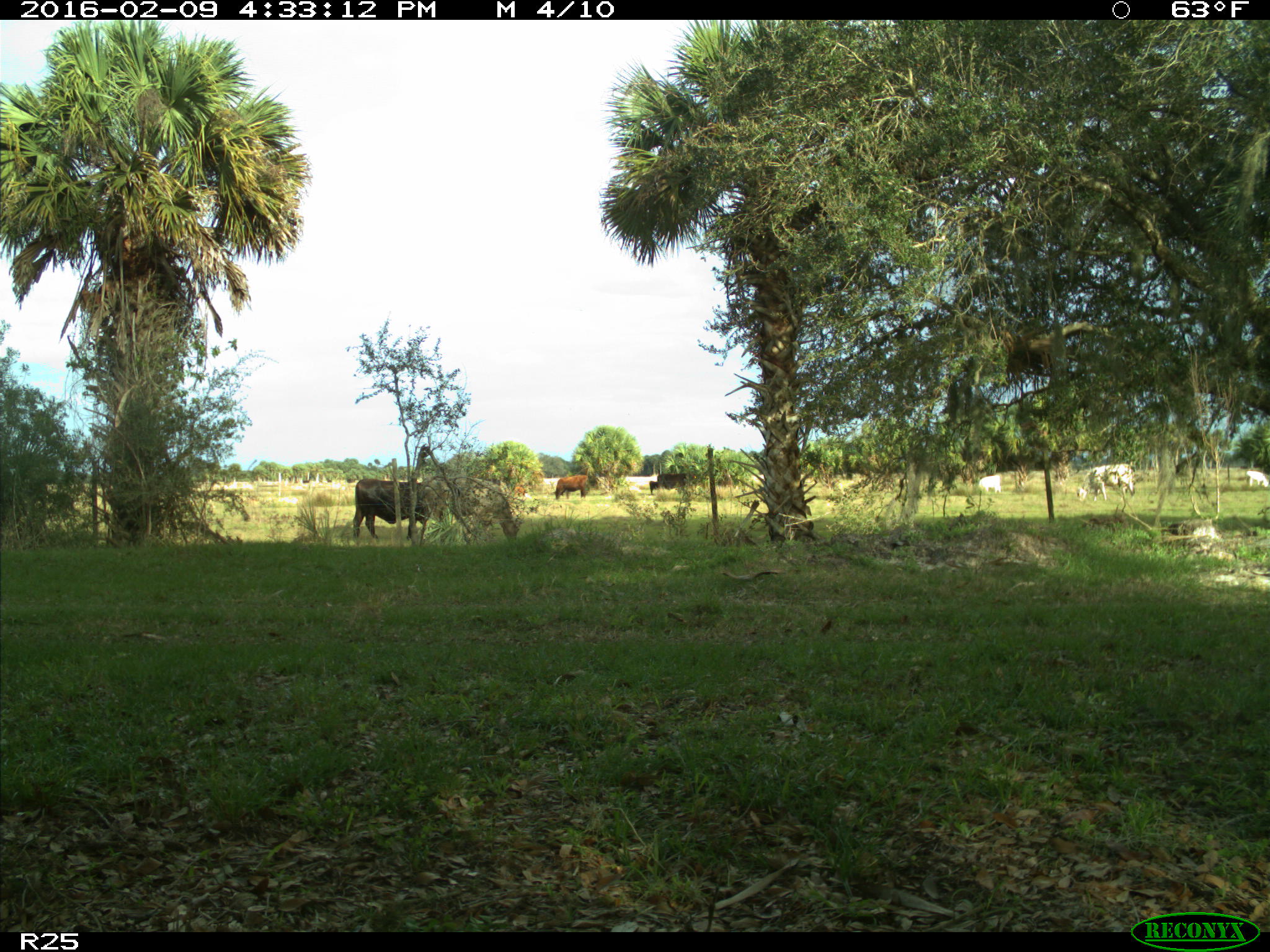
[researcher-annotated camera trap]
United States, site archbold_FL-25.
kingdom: Animalia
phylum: Chordata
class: Mammalia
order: Artiodactyla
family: Bovidae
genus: Bos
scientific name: Bos taurus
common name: domestic cow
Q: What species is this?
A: Bos taurus (domestic cow).